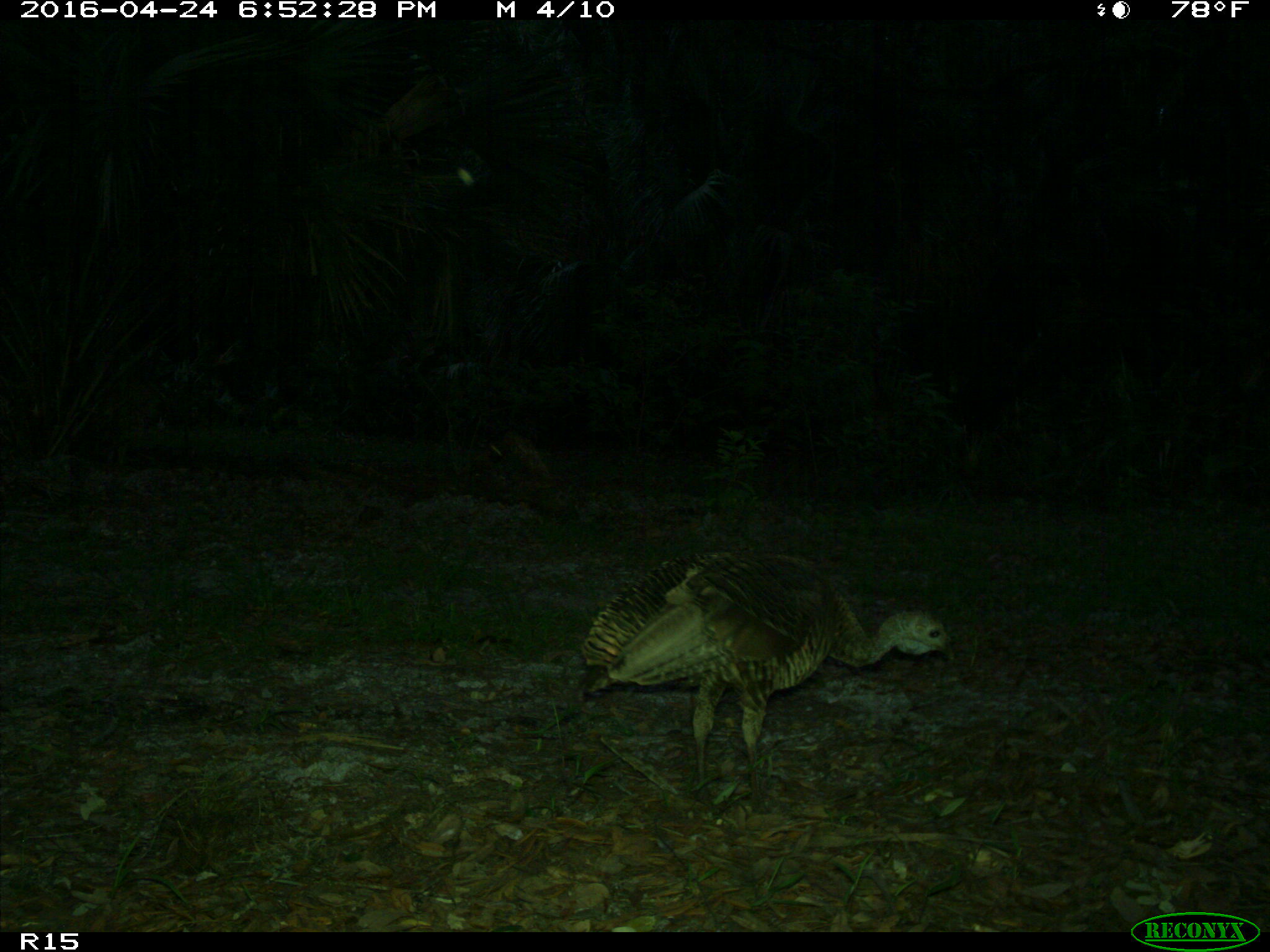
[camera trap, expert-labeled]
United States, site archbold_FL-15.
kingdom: Animalia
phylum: Chordata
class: Aves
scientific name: Aves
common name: birds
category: unidentified bird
Unidentified bird (birds) (Aves).